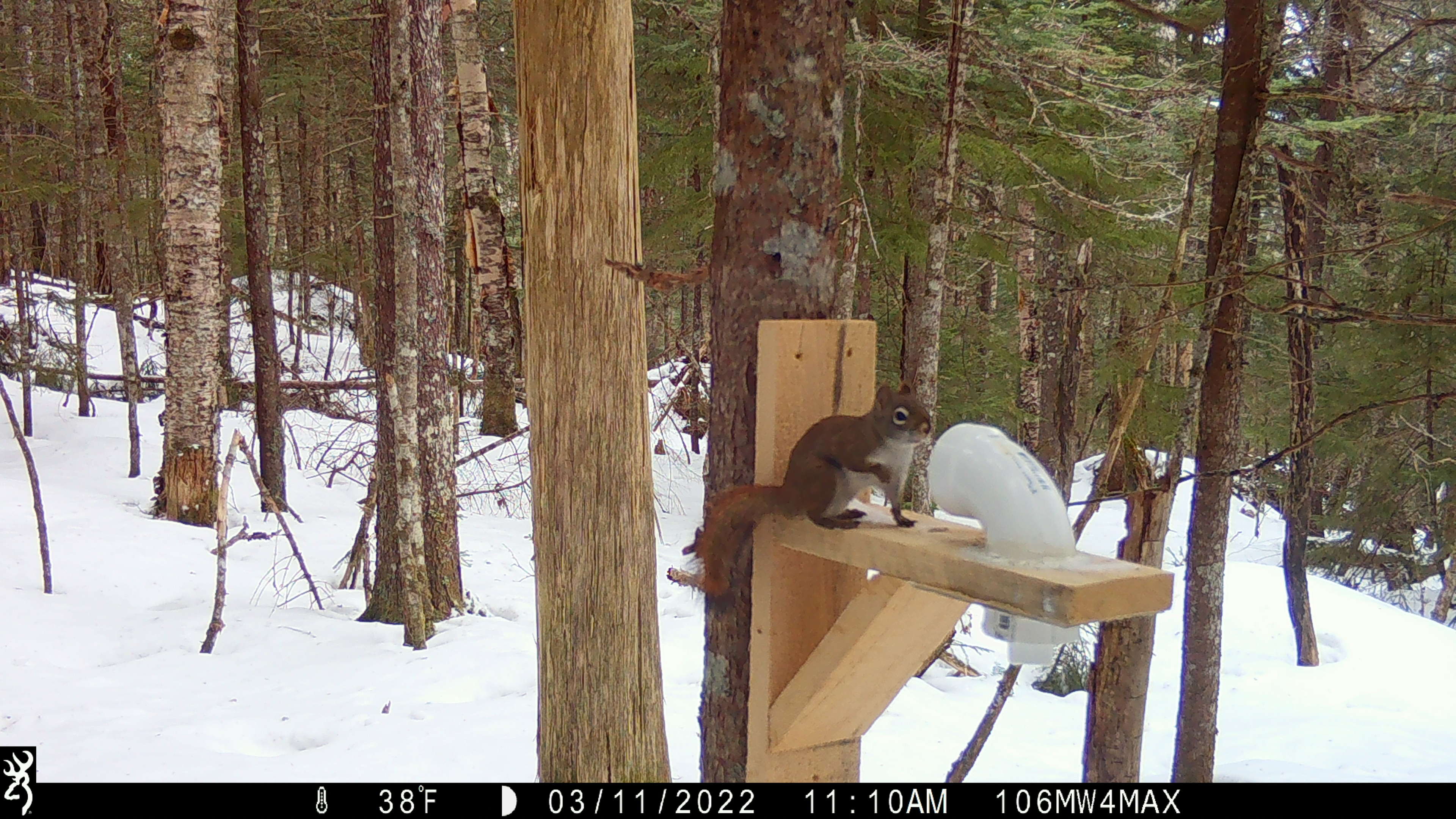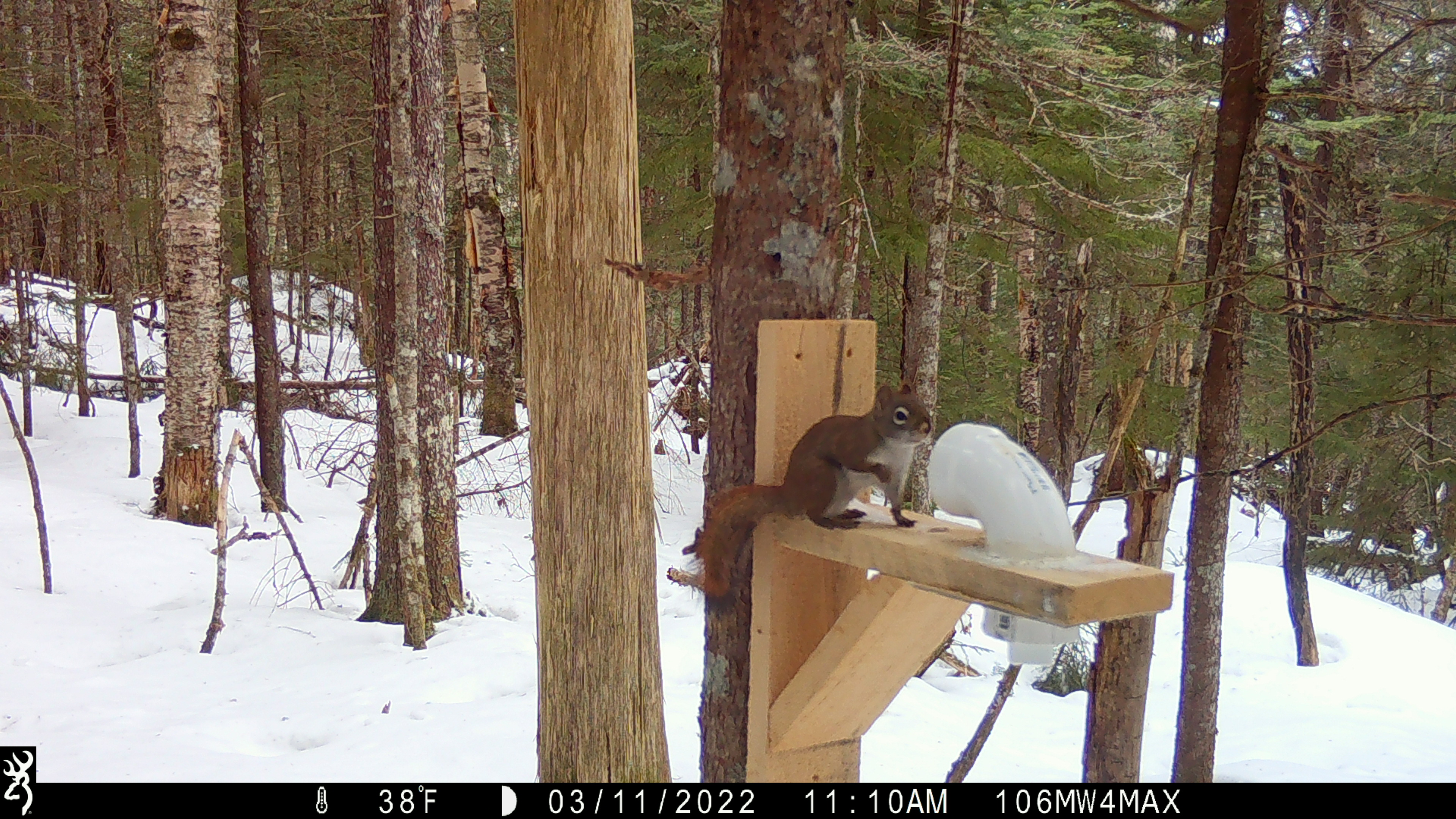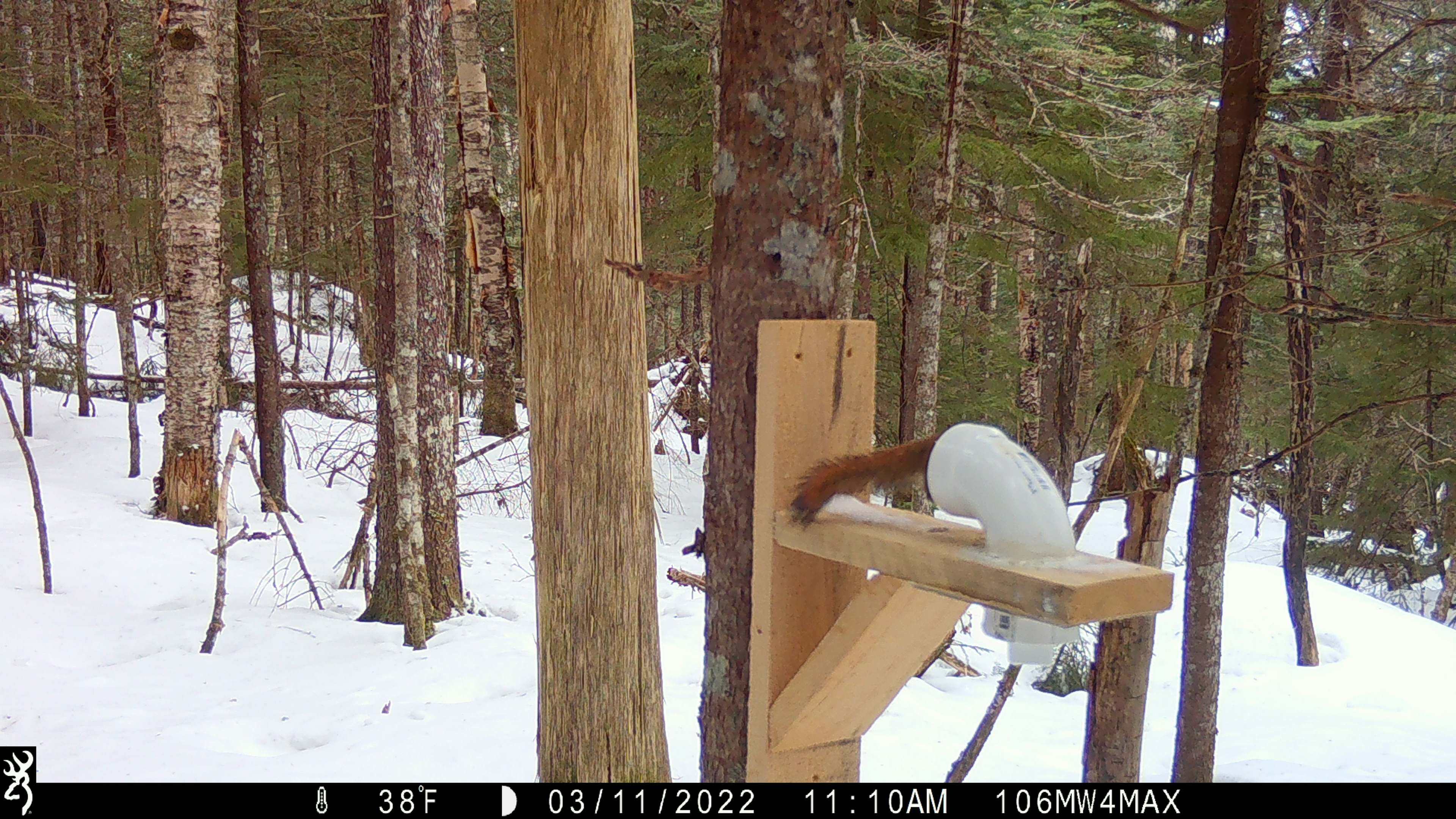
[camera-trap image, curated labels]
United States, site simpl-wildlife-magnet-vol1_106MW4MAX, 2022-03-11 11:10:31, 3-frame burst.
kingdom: Animalia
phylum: Chordata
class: Mammalia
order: Rodentia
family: Sciuridae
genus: Tamiasciurus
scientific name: Tamiasciurus hudsonicus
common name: red squirrel